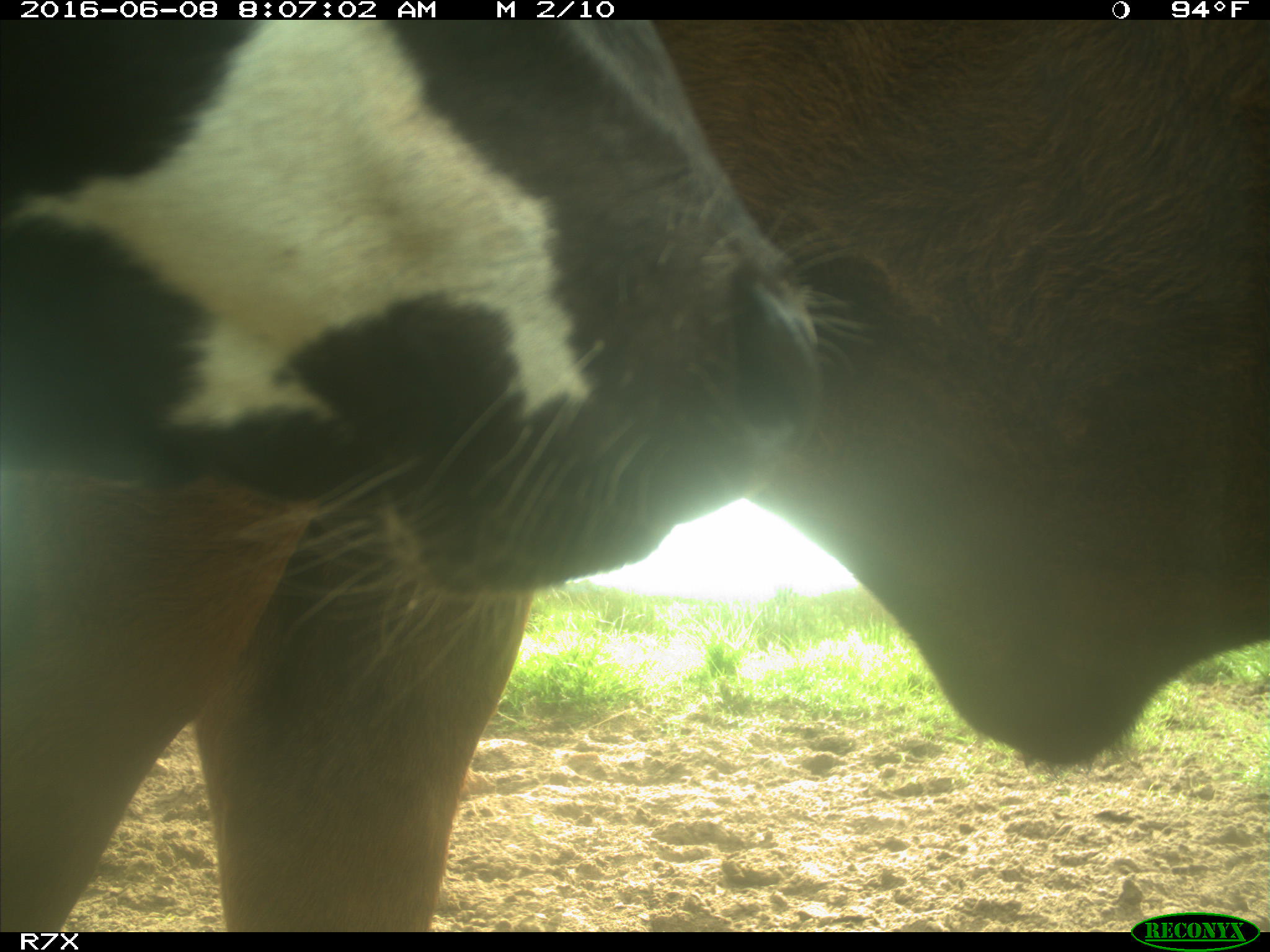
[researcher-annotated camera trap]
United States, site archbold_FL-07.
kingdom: Animalia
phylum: Chordata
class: Mammalia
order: Artiodactyla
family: Bovidae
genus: Bos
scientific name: Bos taurus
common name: domestic cow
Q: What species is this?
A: Bos taurus (domestic cow).